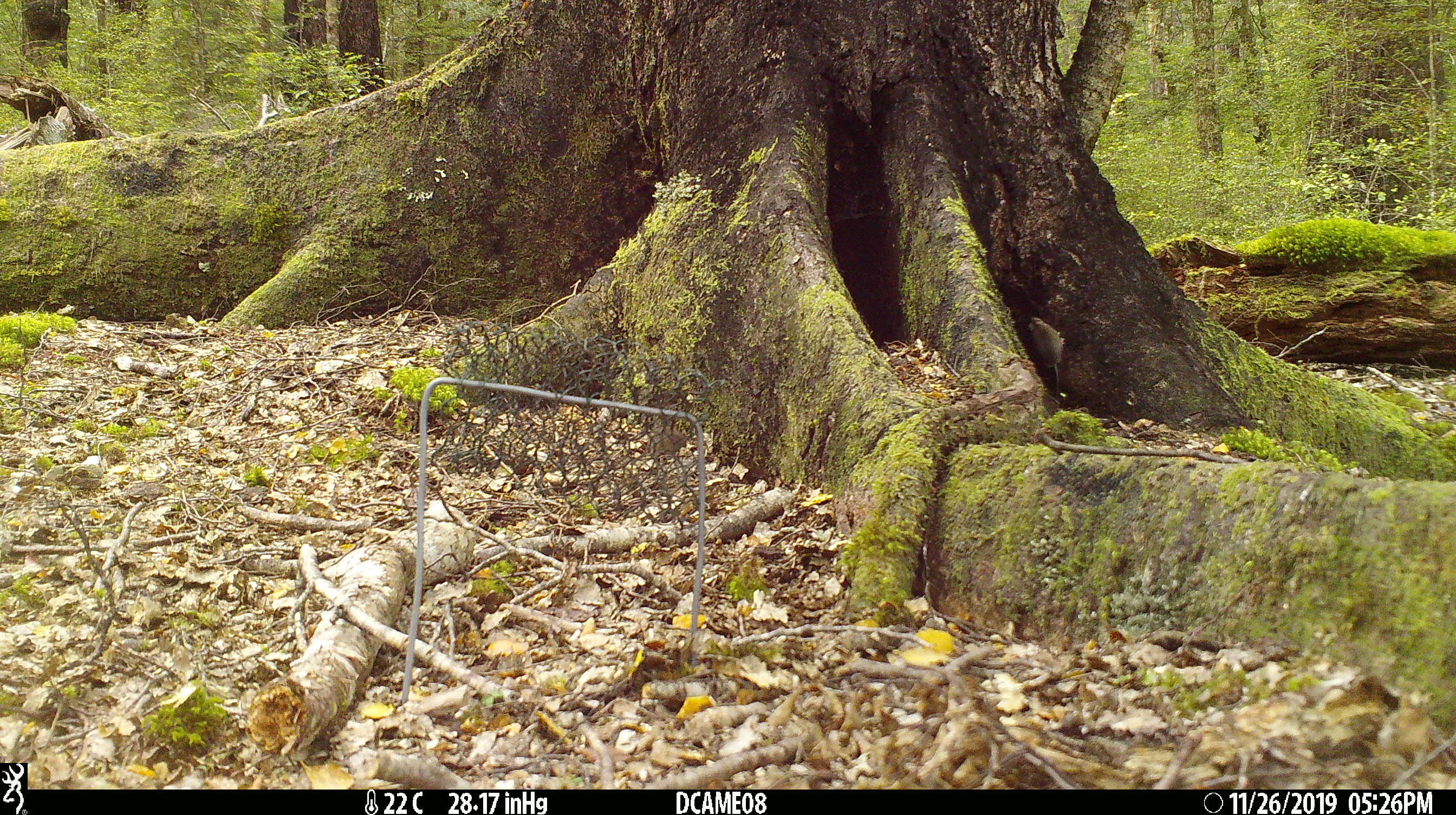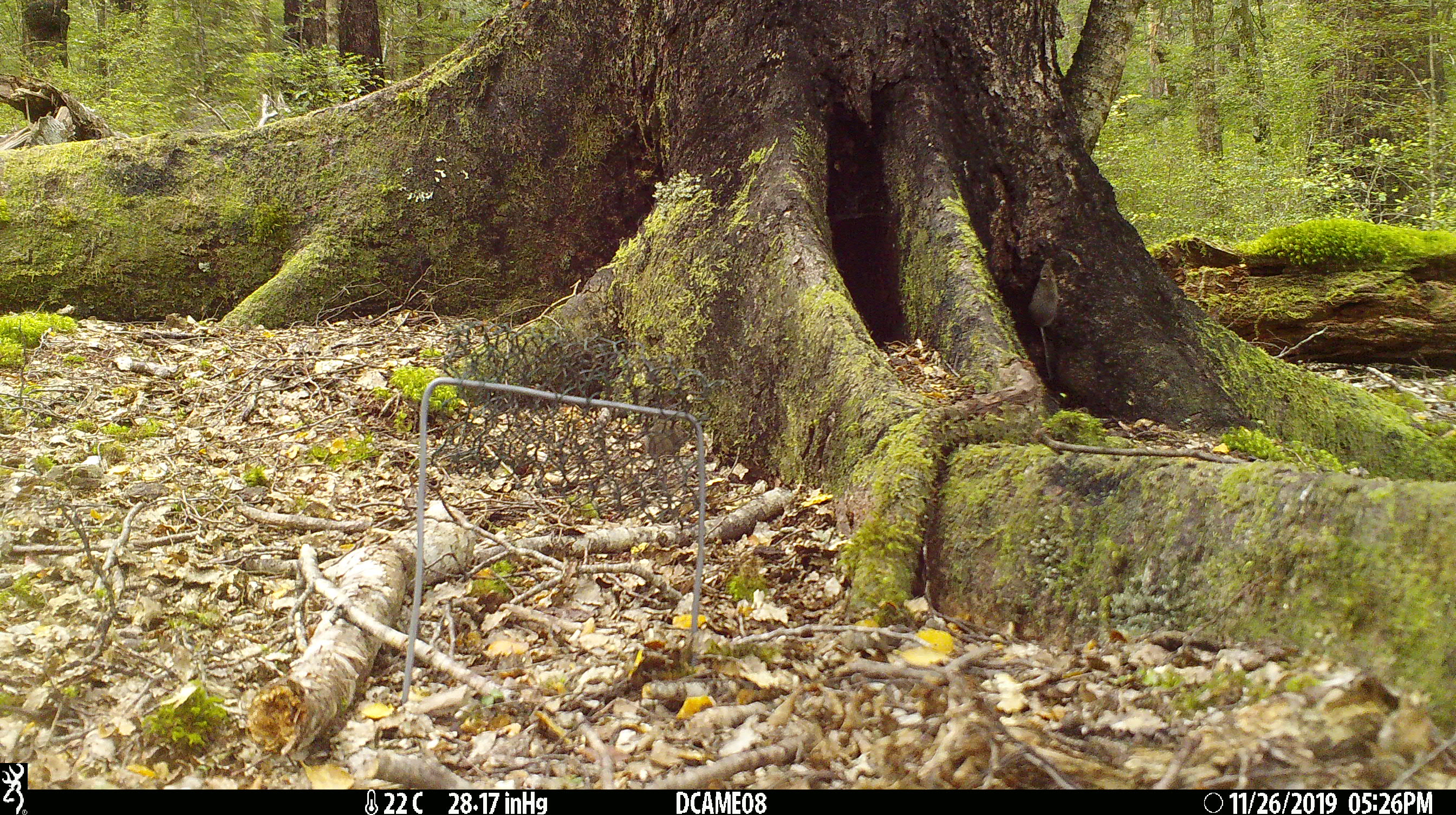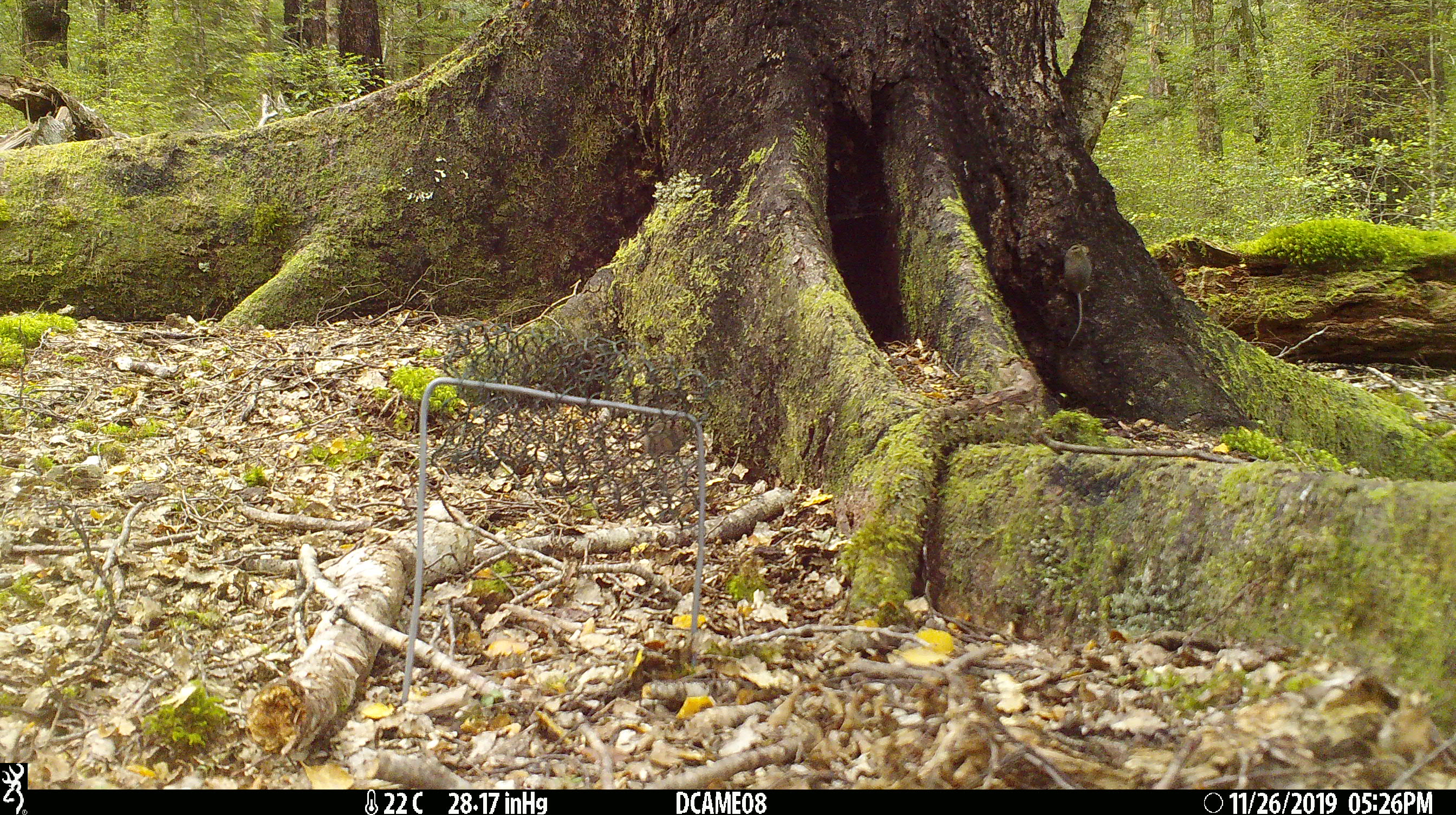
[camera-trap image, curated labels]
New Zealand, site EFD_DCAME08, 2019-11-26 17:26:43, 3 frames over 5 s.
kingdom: Animalia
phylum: Chordata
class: Mammalia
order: Rodentia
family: Muridae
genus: Mus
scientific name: Mus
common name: mouse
Mouse (Mus).